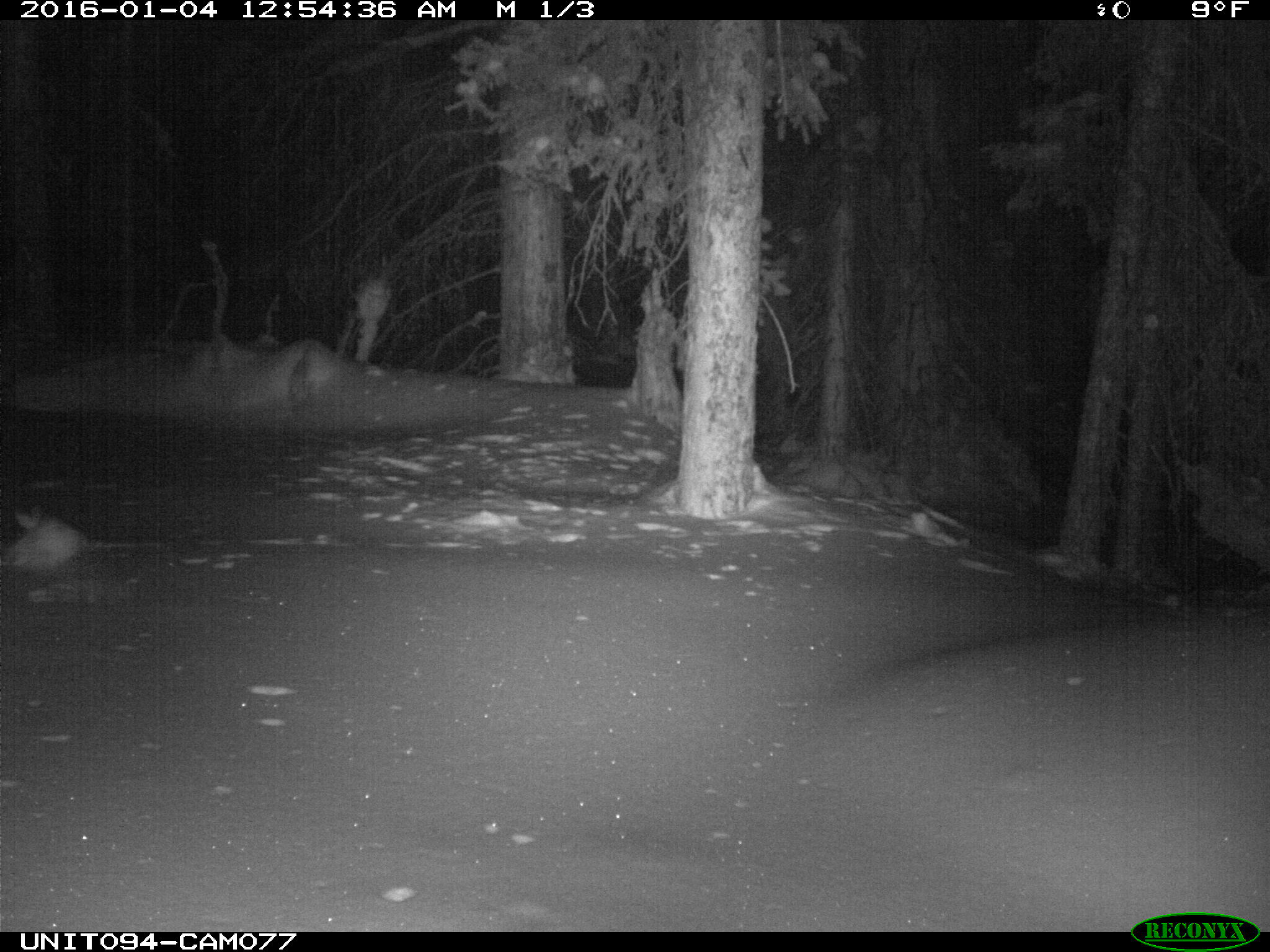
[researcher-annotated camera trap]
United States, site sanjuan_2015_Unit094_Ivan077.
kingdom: Animalia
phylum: Chordata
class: Mammalia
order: Lagomorpha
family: Leporidae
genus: Lepus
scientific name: Lepus americanus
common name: snowshoe hare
Lepus americanus (snowshoe hare).